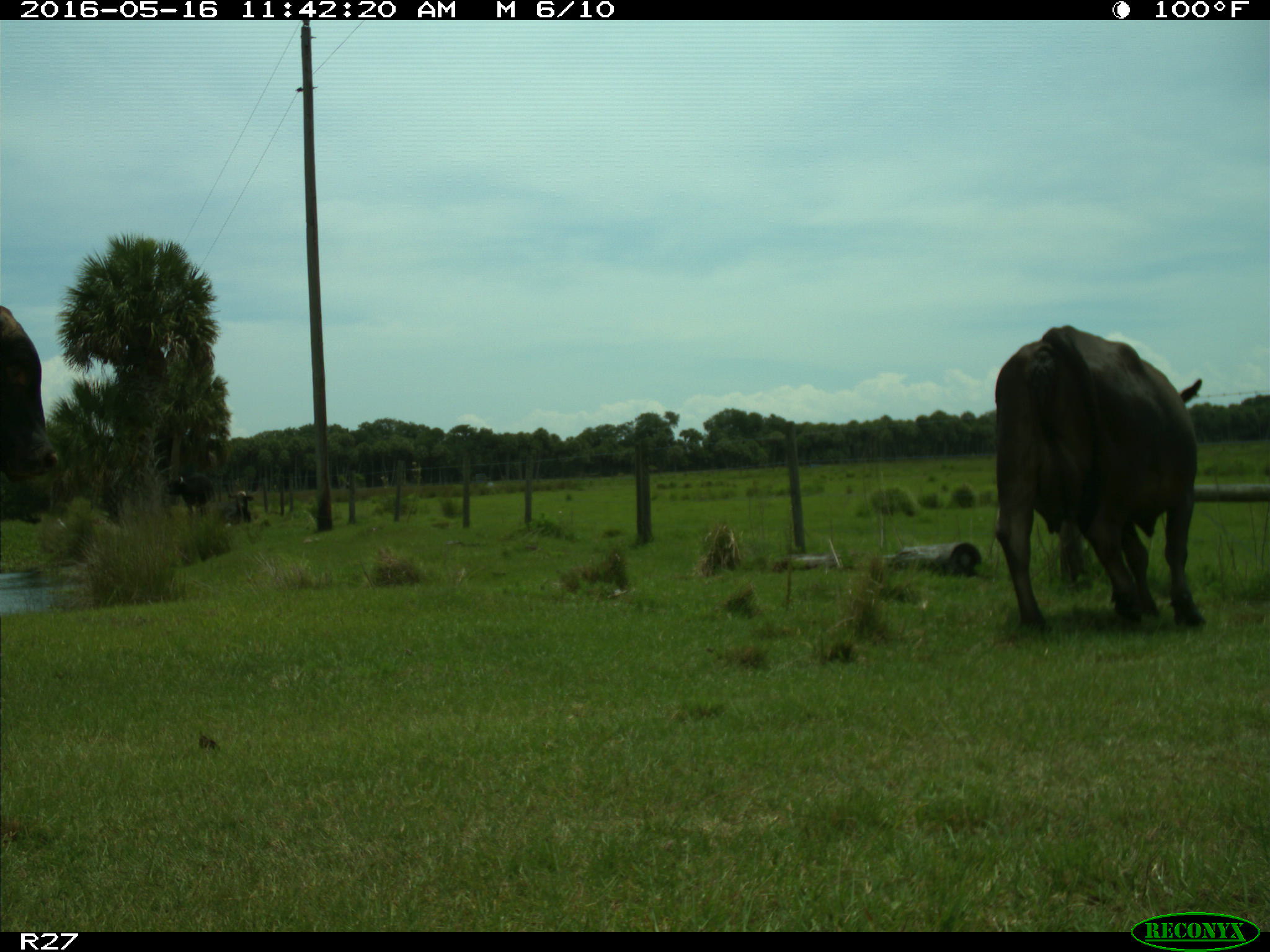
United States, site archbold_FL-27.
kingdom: Animalia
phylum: Chordata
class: Mammalia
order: Artiodactyla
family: Bovidae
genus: Bos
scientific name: Bos taurus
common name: domestic cow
Bos taurus (domestic cow).